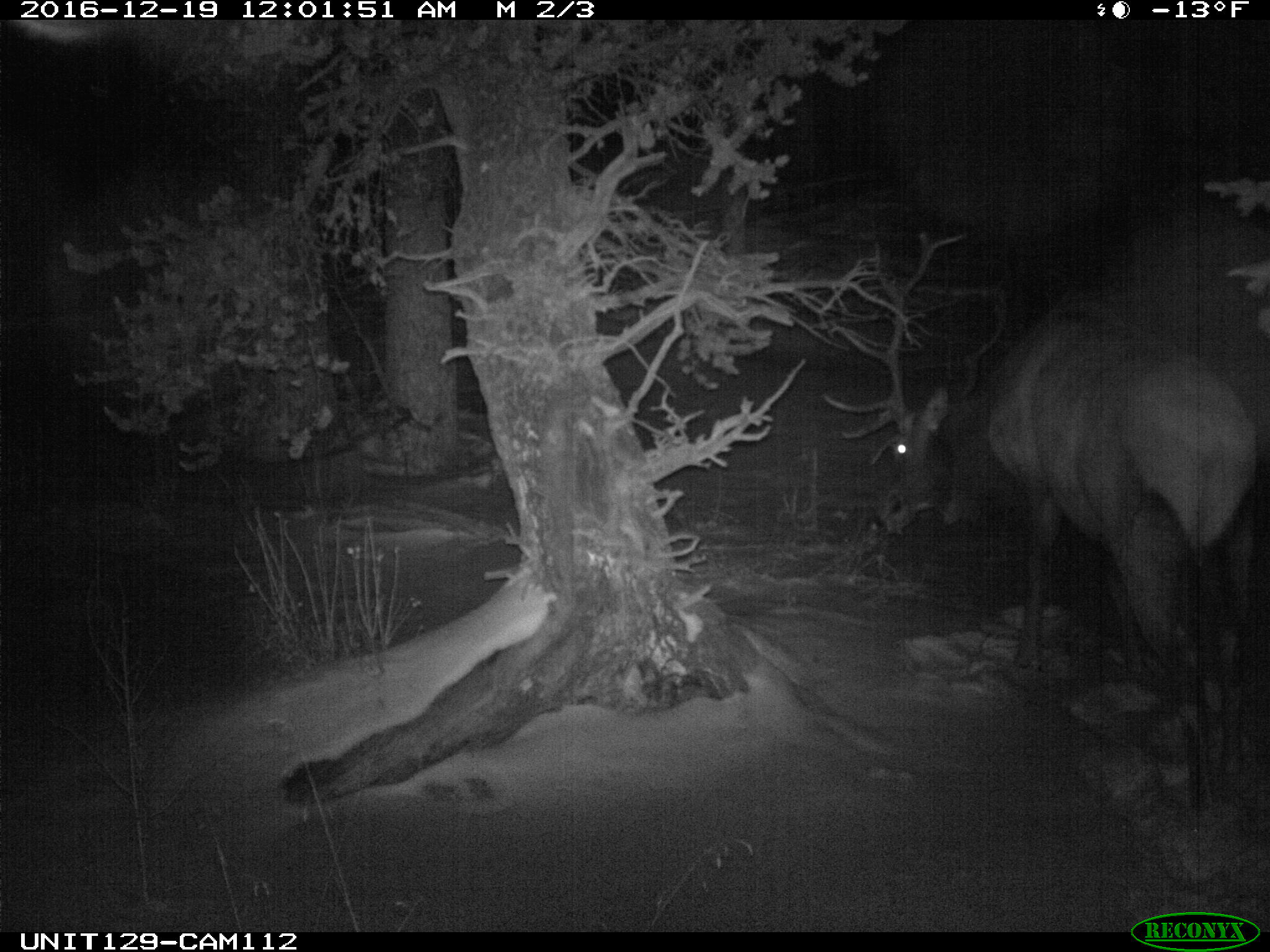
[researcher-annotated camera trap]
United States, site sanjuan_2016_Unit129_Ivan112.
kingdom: Animalia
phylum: Chordata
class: Mammalia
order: Artiodactyla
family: Cervidae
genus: Cervus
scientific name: Cervus elaphus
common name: red deer